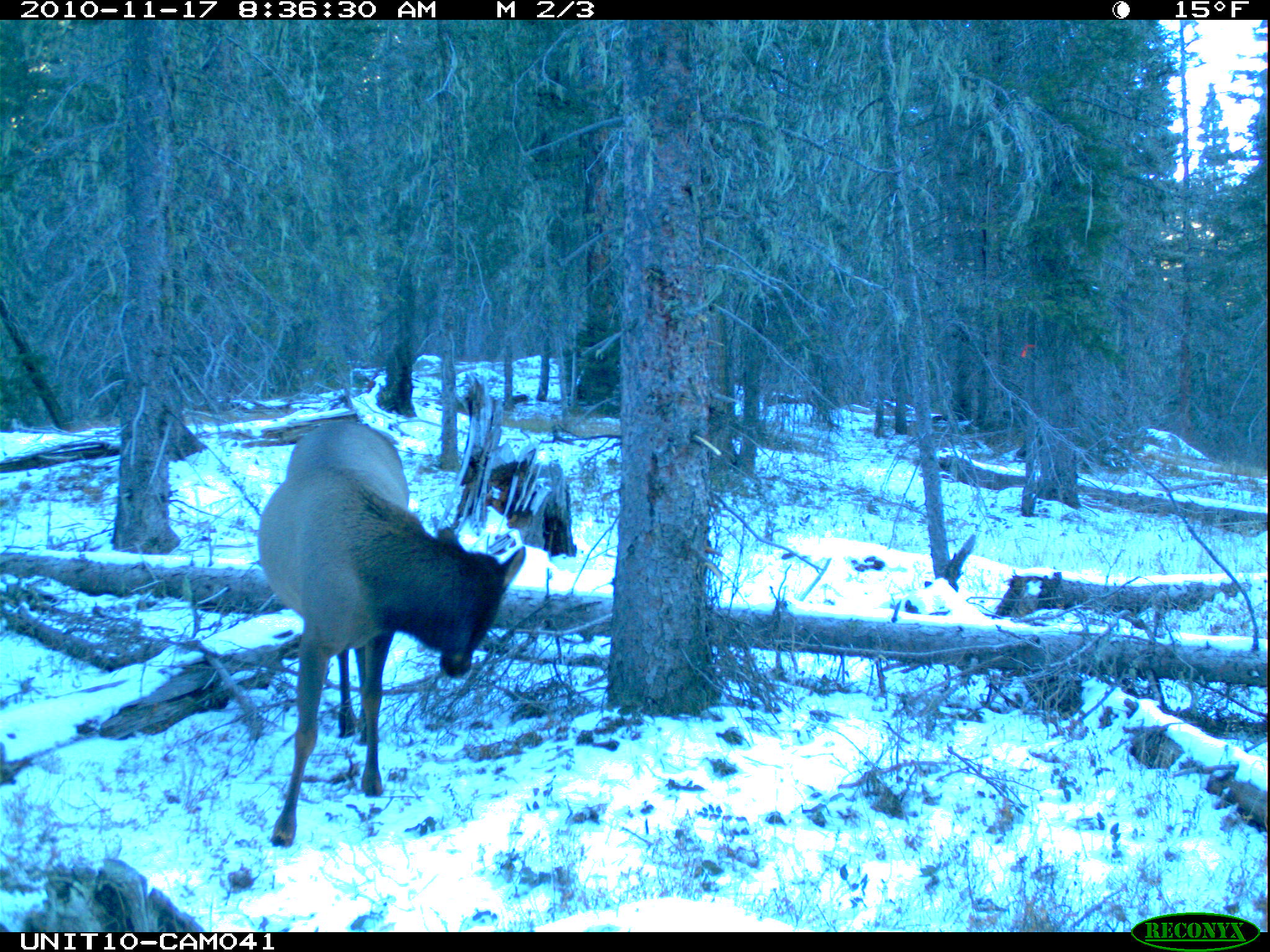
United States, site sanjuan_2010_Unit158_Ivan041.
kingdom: Animalia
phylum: Chordata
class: Mammalia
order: Artiodactyla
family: Cervidae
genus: Cervus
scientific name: Cervus elaphus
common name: red deer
Cervus elaphus (red deer).